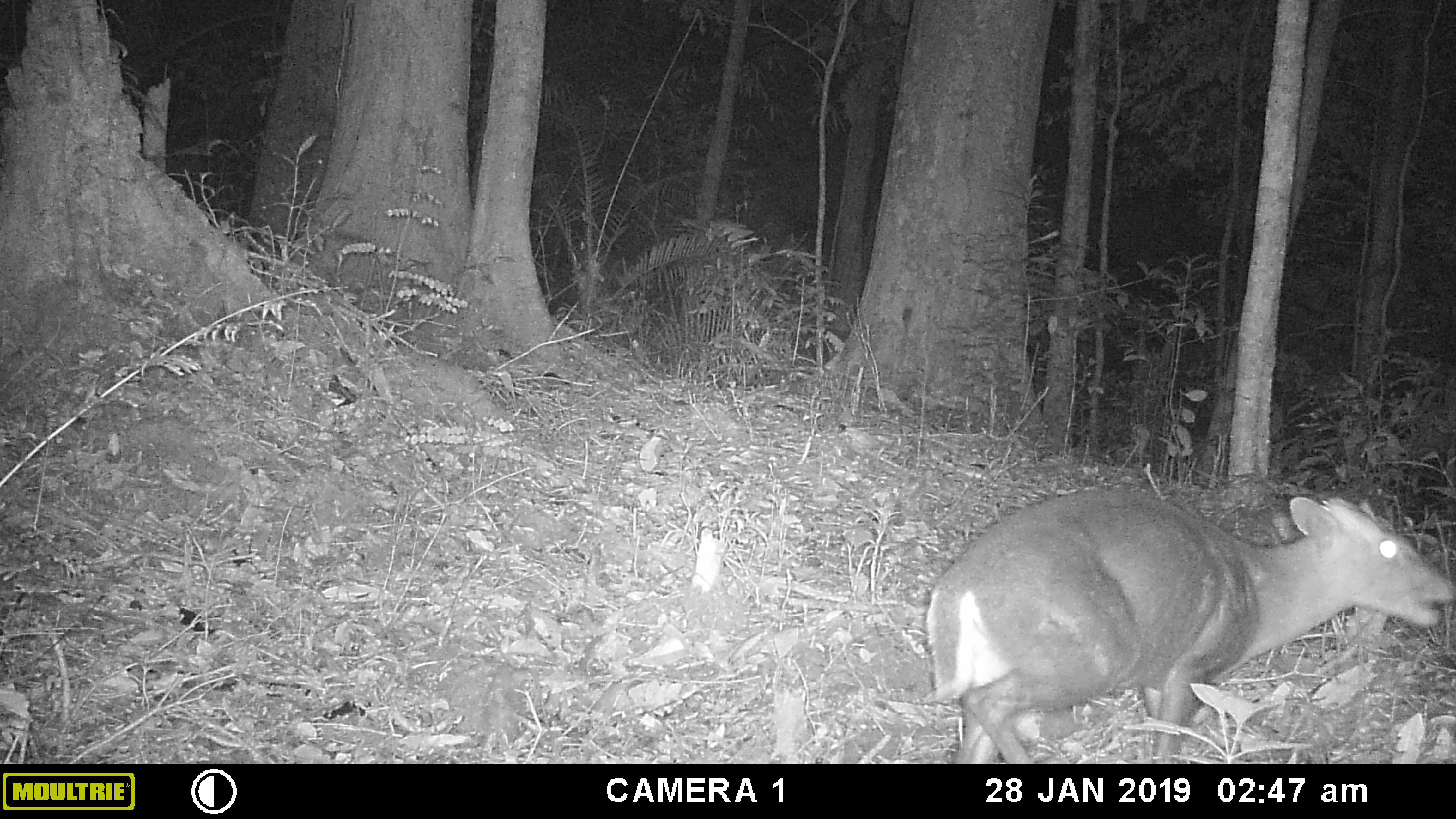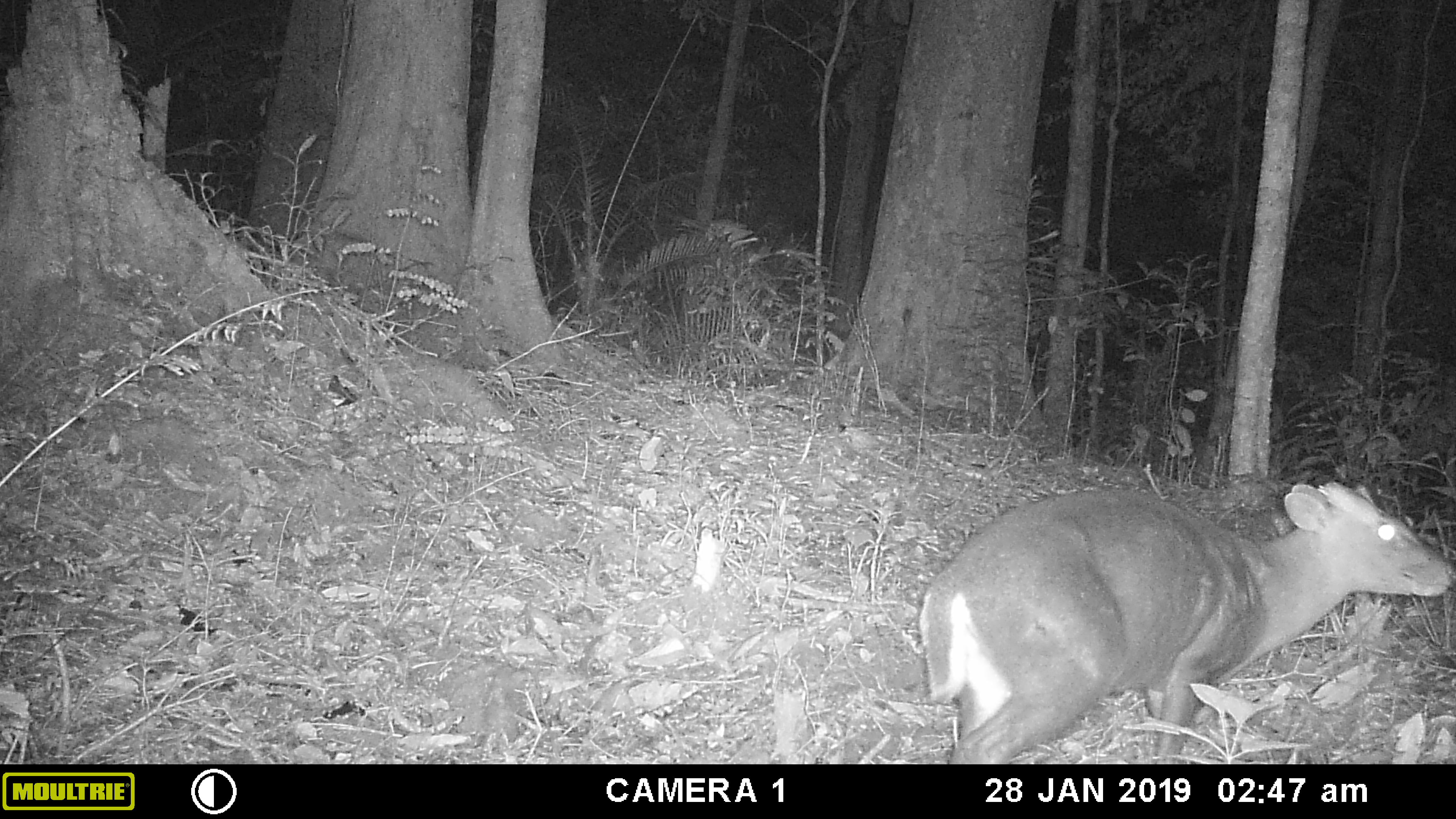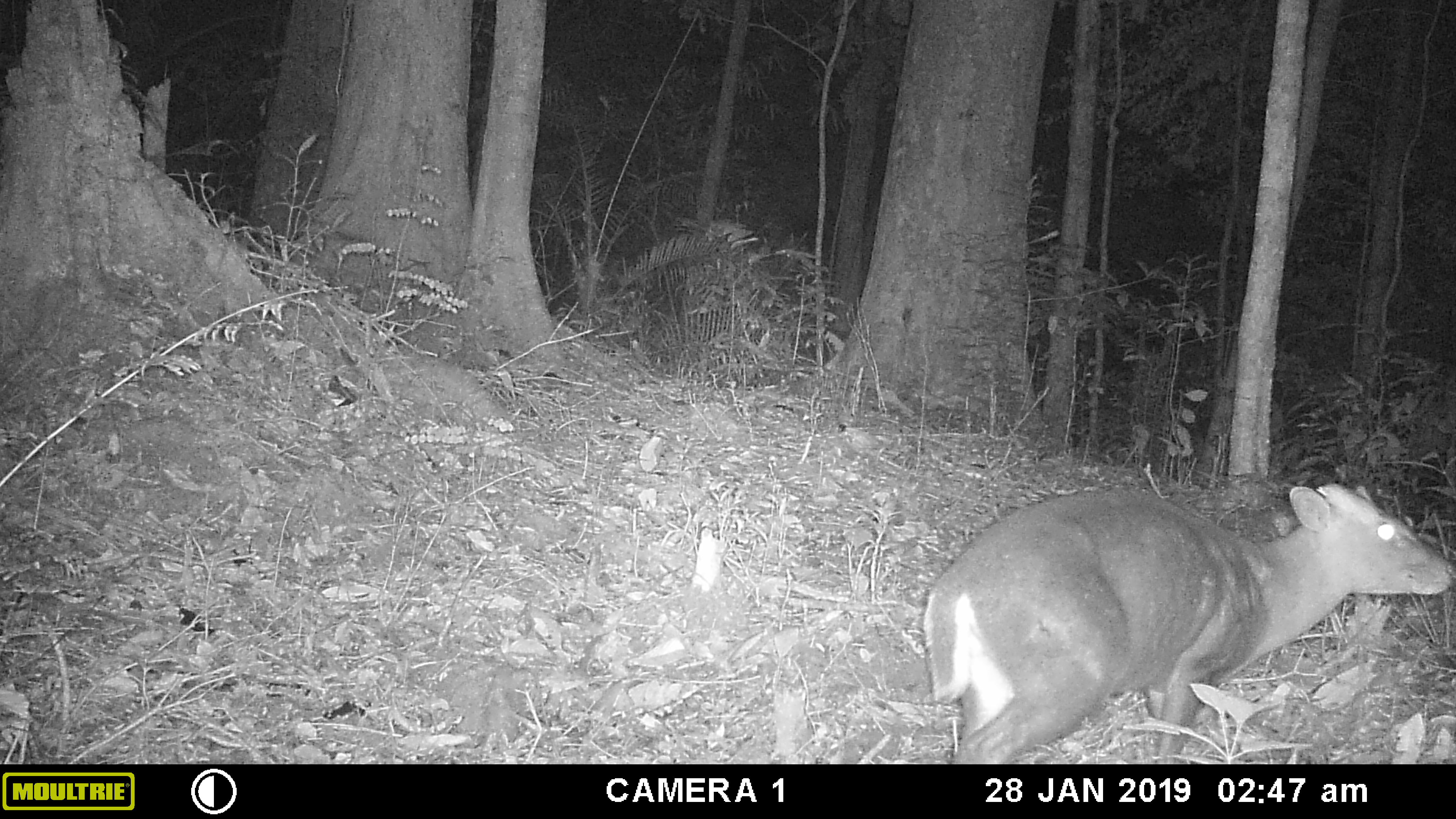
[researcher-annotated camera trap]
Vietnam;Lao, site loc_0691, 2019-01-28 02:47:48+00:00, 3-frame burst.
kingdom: Animalia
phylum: Chordata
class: Mammalia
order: Artiodactyla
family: Cervidae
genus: Muntiacus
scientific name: Muntiacus rooseveltorum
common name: roosevelt's muntjac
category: roosevelts muntjac group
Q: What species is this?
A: Roosevelts muntjac group (roosevelt's muntjac) (Muntiacus rooseveltorum).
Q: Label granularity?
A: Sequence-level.